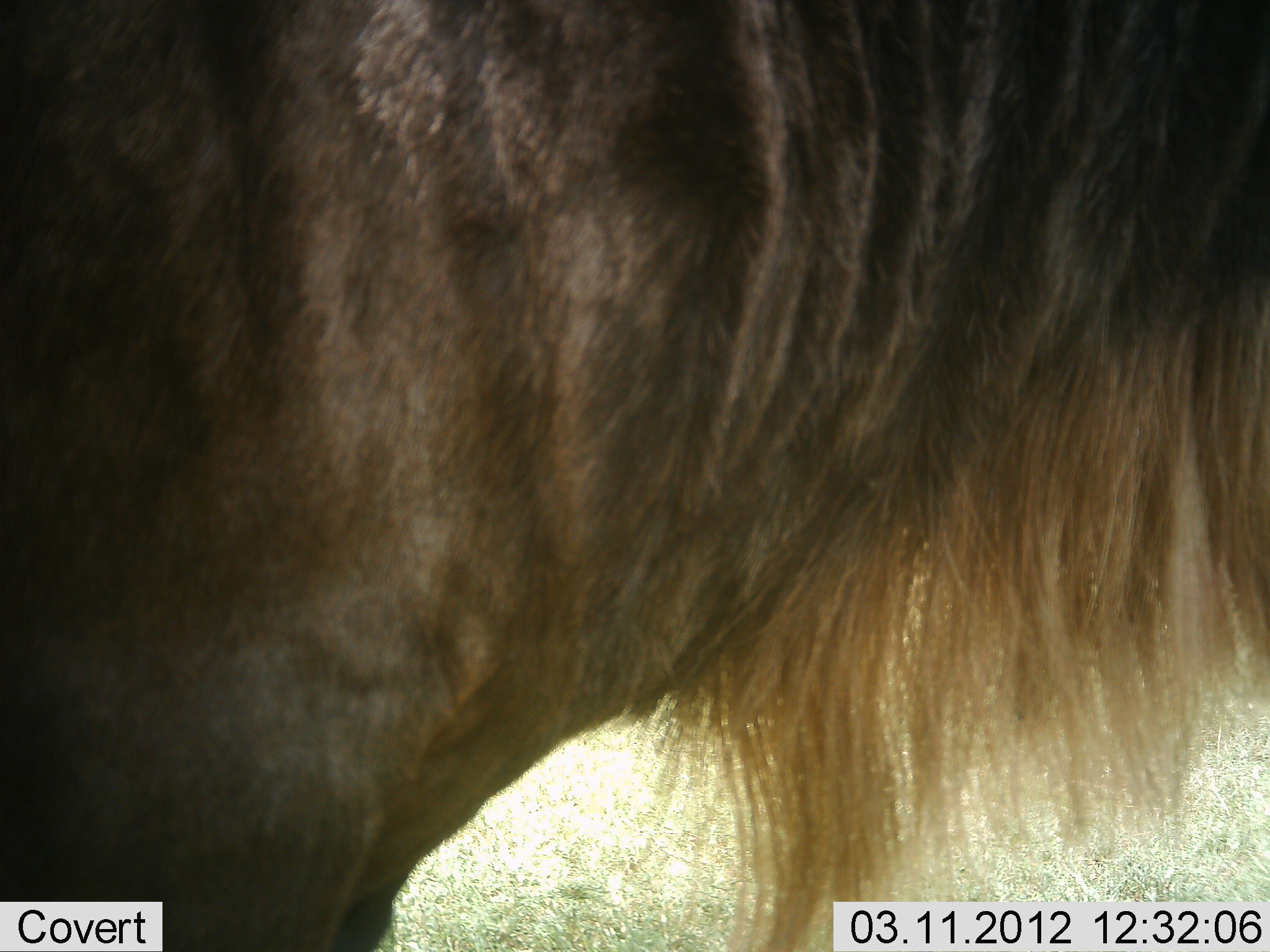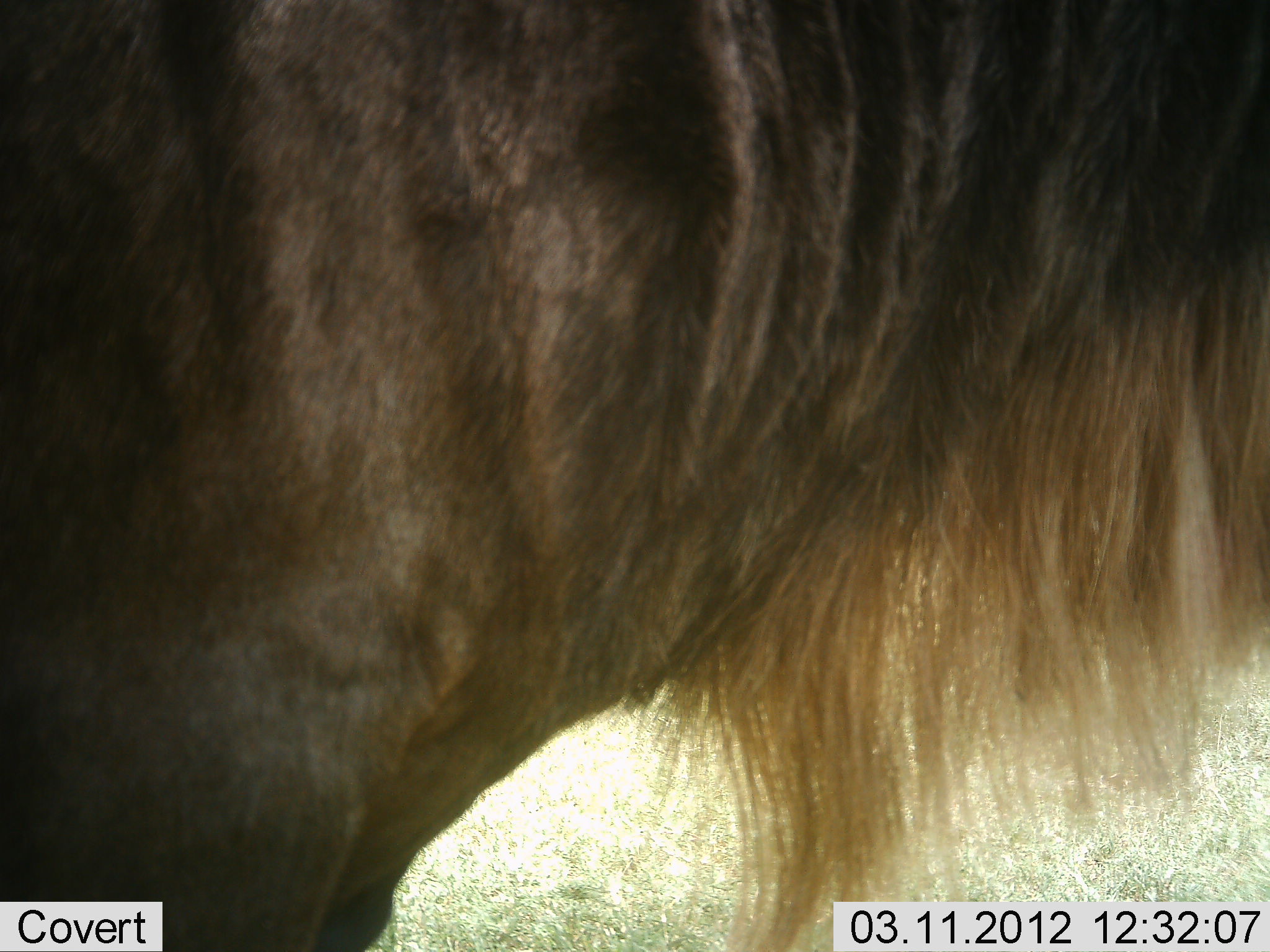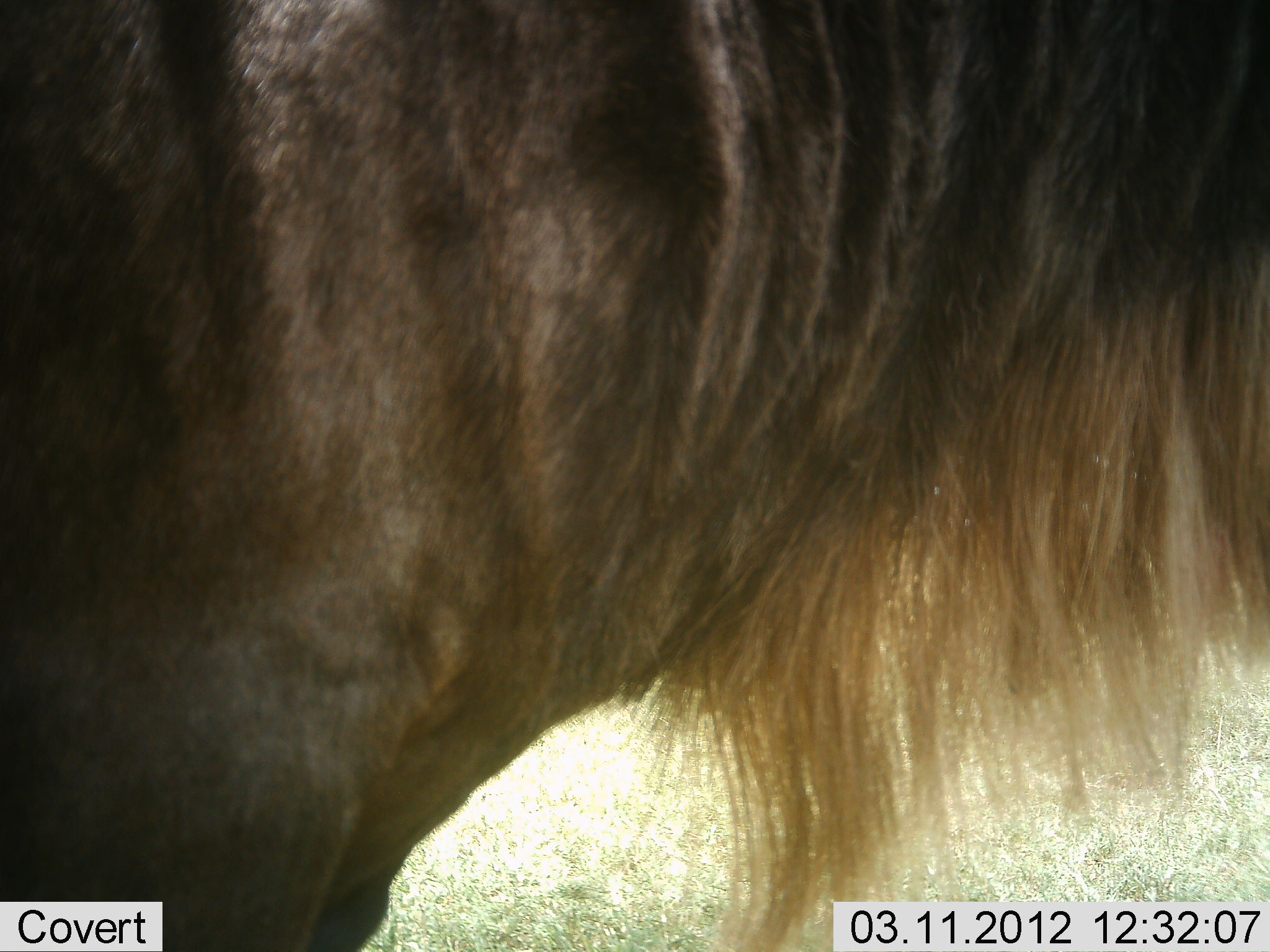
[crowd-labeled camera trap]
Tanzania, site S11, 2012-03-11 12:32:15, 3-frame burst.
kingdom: Animalia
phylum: Chordata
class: Mammalia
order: Artiodactyla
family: Bovidae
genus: Connochaetes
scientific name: Connochaetes taurinus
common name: blue wildebeest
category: wildebeest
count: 1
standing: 100%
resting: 0%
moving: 0%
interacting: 0%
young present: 0%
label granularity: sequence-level